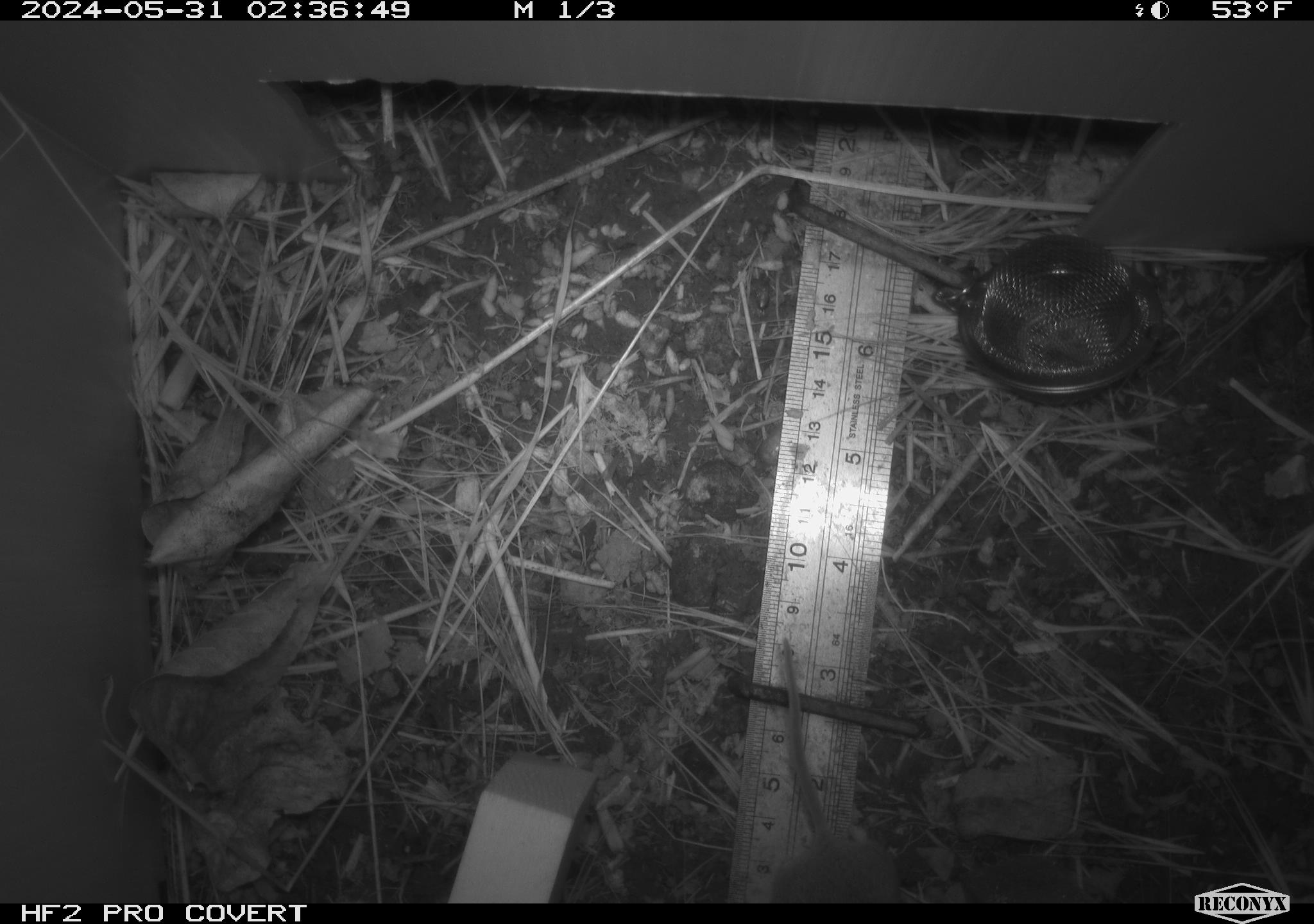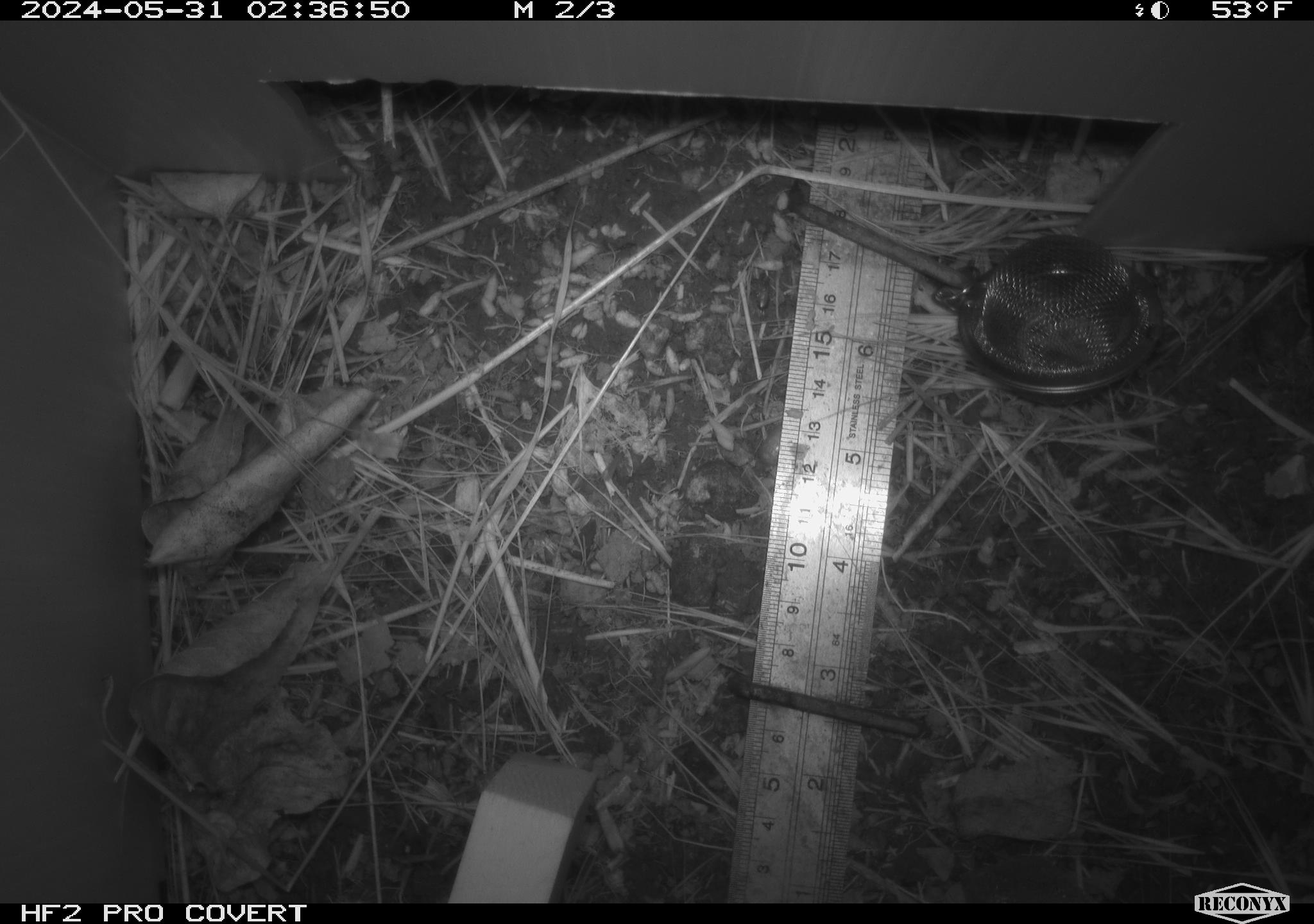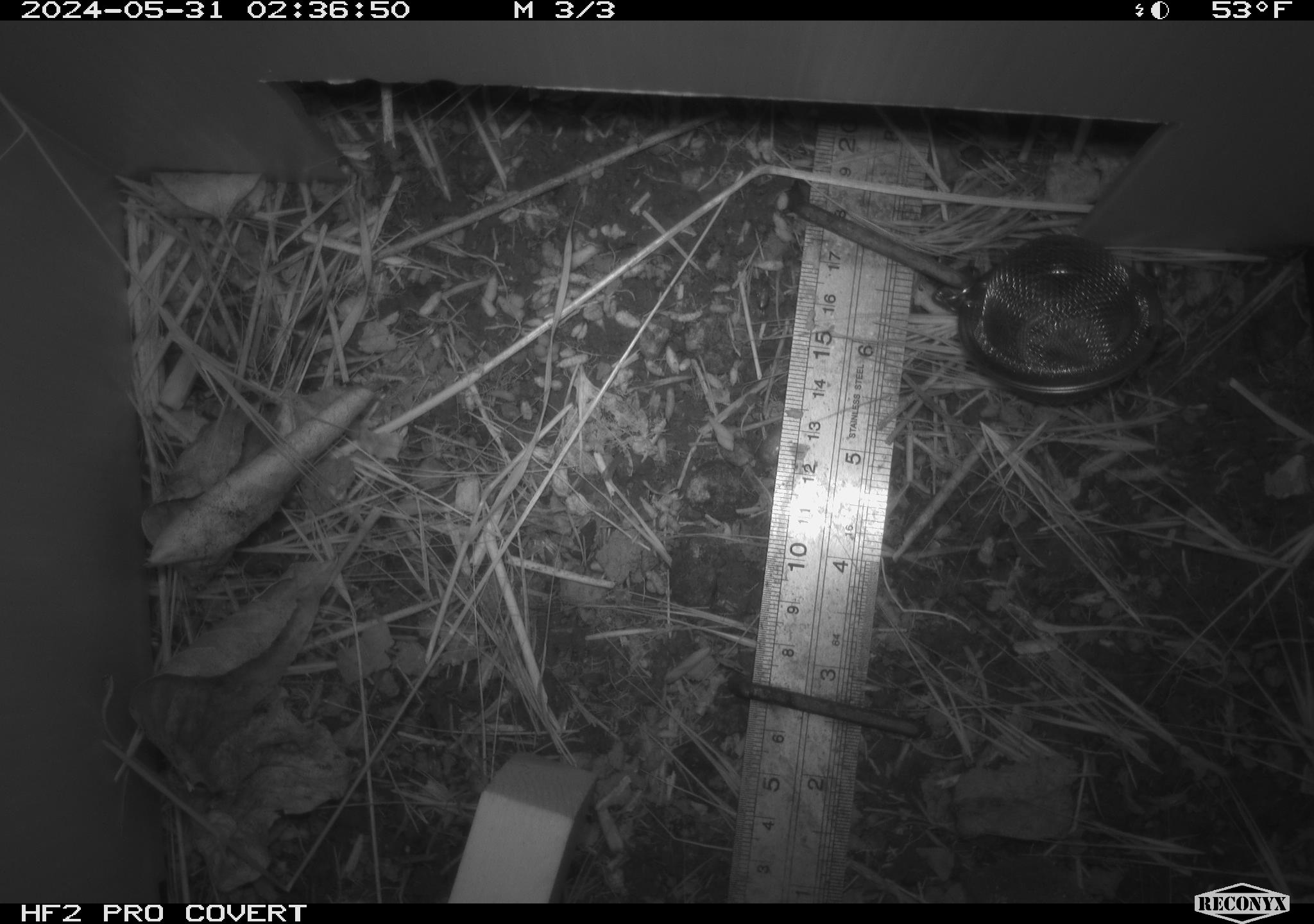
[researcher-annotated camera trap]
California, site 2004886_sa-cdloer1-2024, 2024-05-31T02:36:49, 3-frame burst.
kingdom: Animalia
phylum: Chordata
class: Mammalia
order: Rodentia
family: Cricetidae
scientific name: Arvicolinae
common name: voles, lemmings, and muskrats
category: arvicolinae subfamily